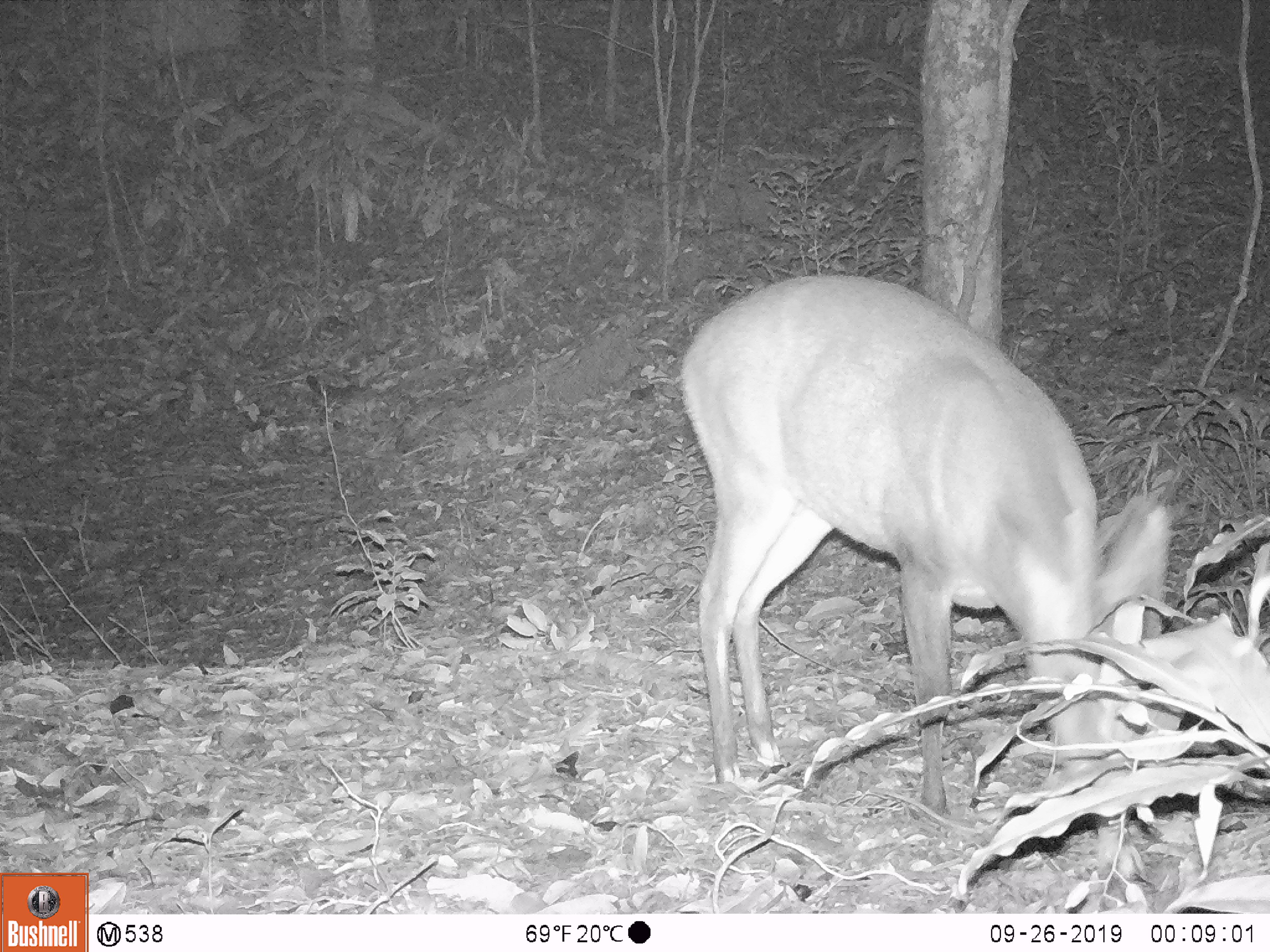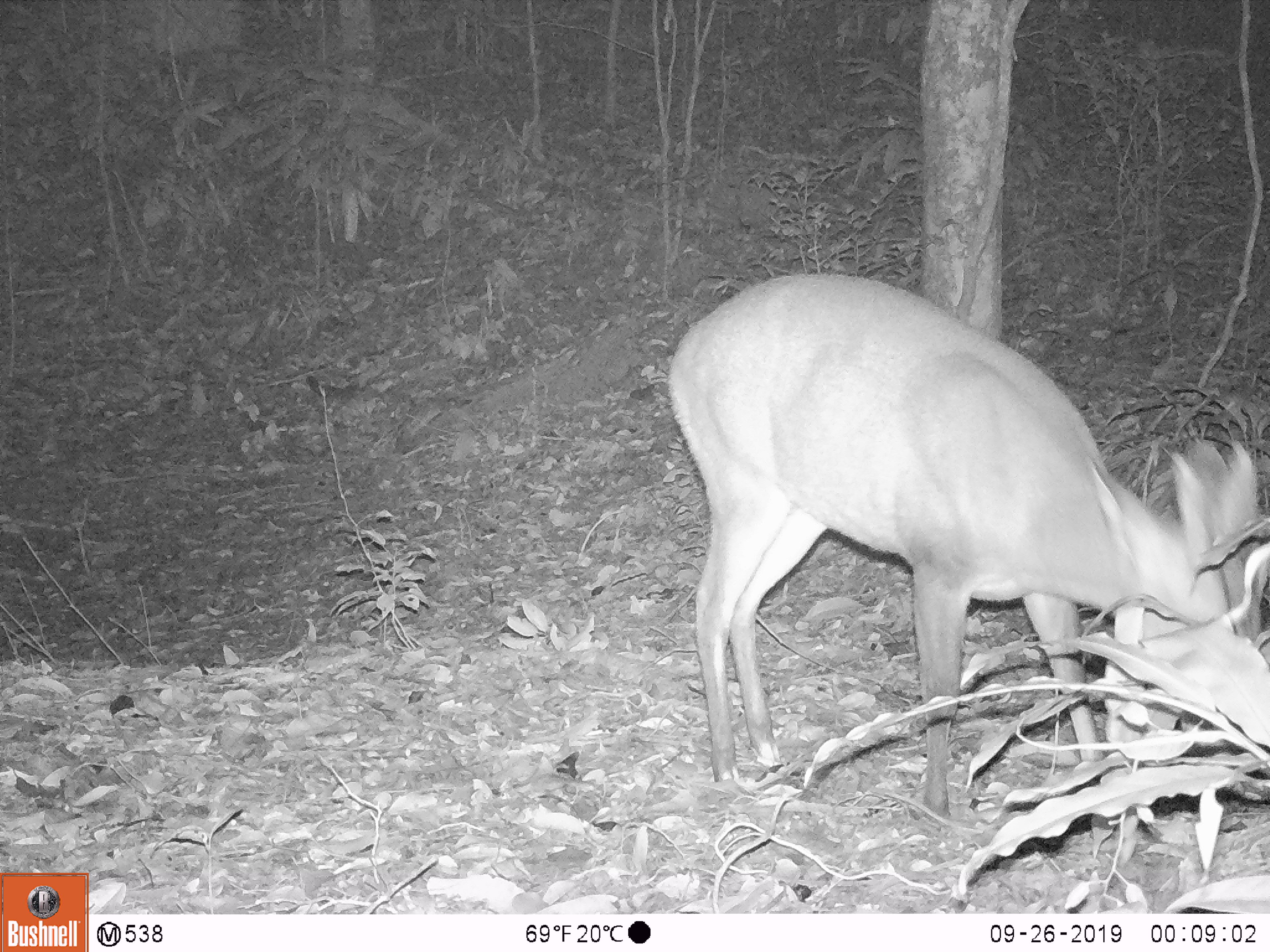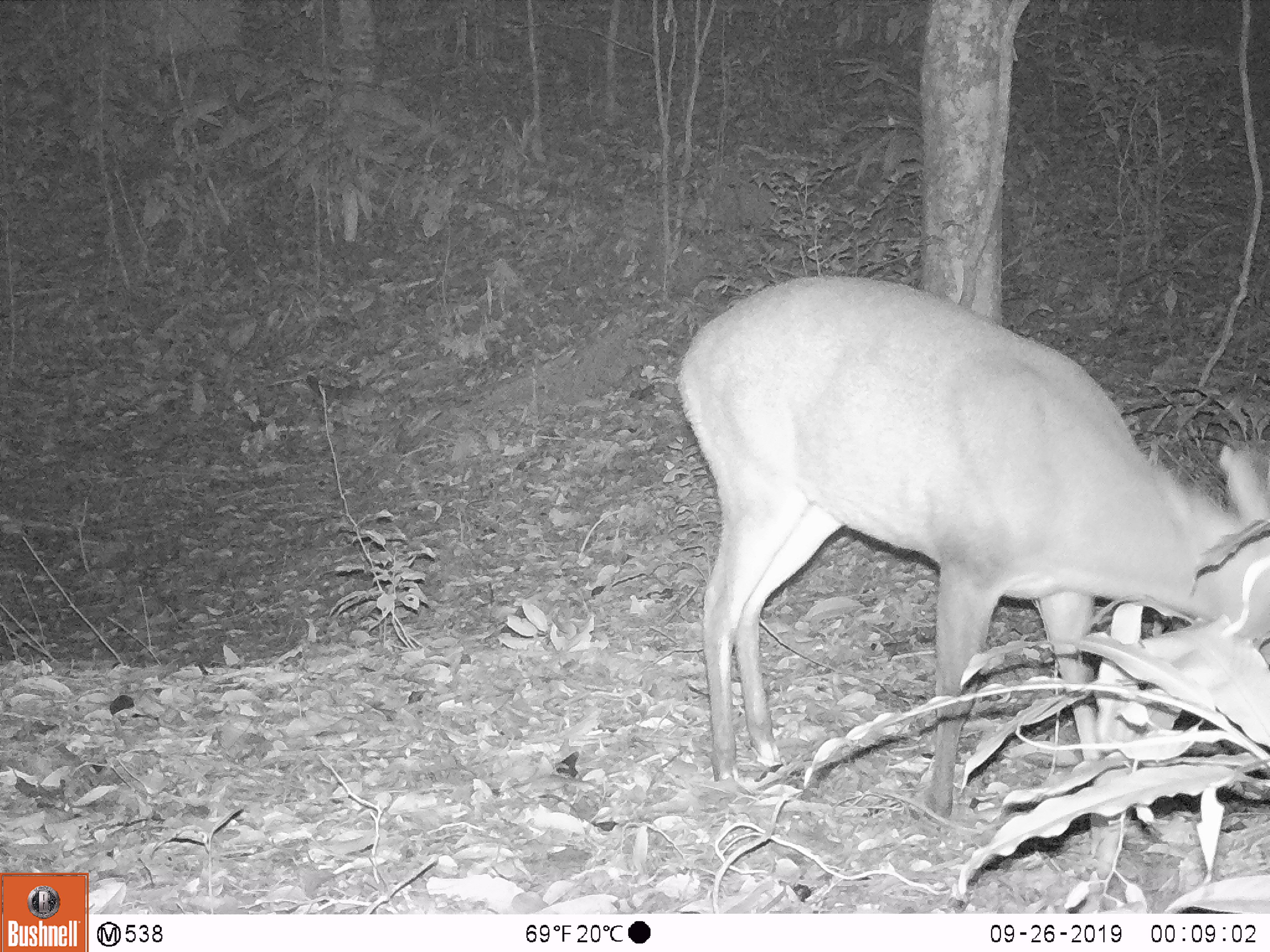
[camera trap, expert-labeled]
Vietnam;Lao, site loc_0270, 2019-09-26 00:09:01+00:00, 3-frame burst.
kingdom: Animalia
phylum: Chordata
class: Mammalia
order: Artiodactyla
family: Cervidae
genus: Muntiacus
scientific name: Muntiacus vuquangensis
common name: large-antlered muntjac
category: large antlered muntjac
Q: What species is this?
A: Large antlered muntjac (large-antlered muntjac) (Muntiacus vuquangensis).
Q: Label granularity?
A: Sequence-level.